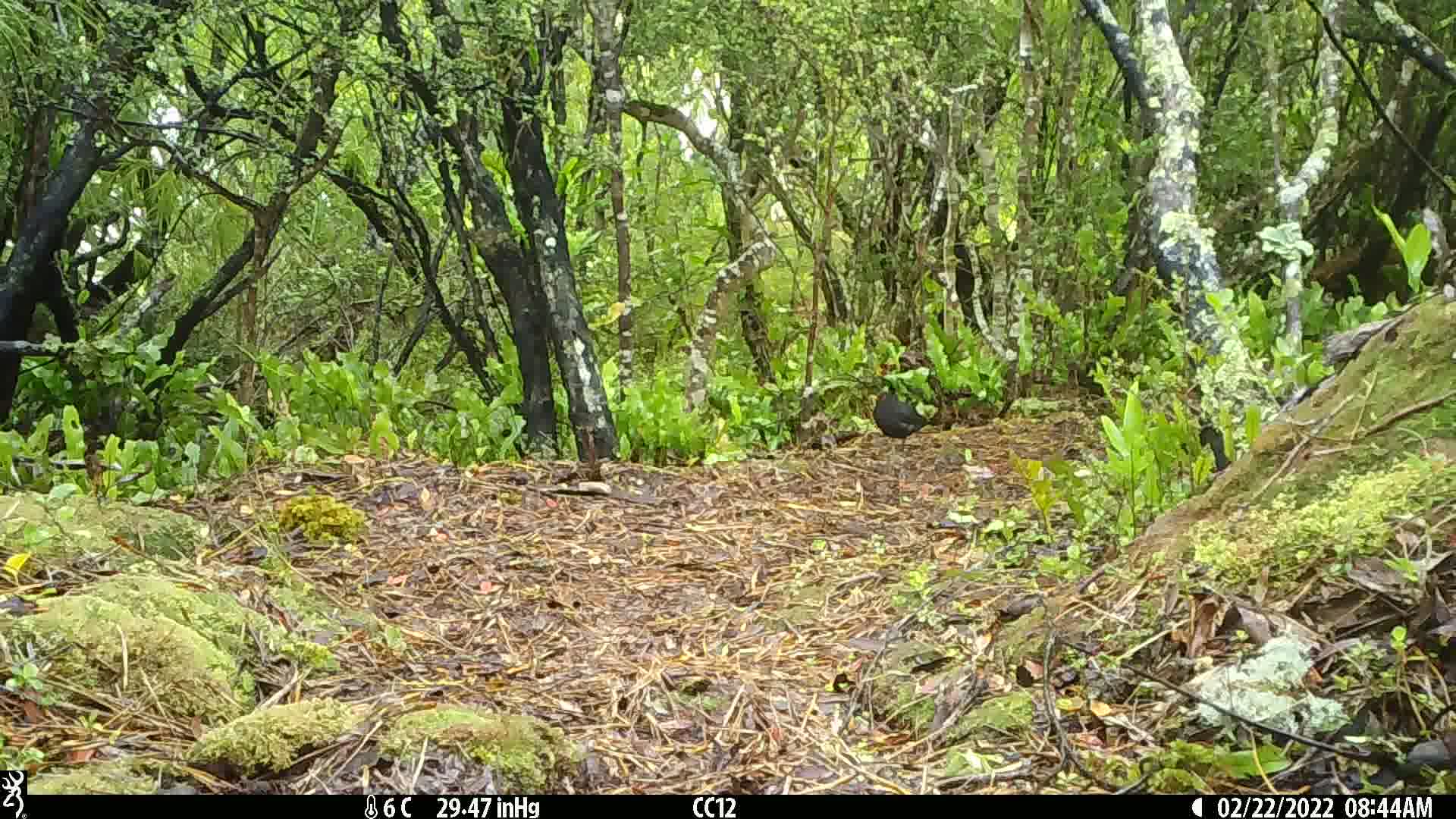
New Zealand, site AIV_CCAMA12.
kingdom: Animalia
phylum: Chordata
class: Aves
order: Passeriformes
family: Turdidae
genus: Turdus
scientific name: Turdus merula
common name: eurasian blackbird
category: blackbird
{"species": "blackbird (eurasian blackbird) (Turdus merula)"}